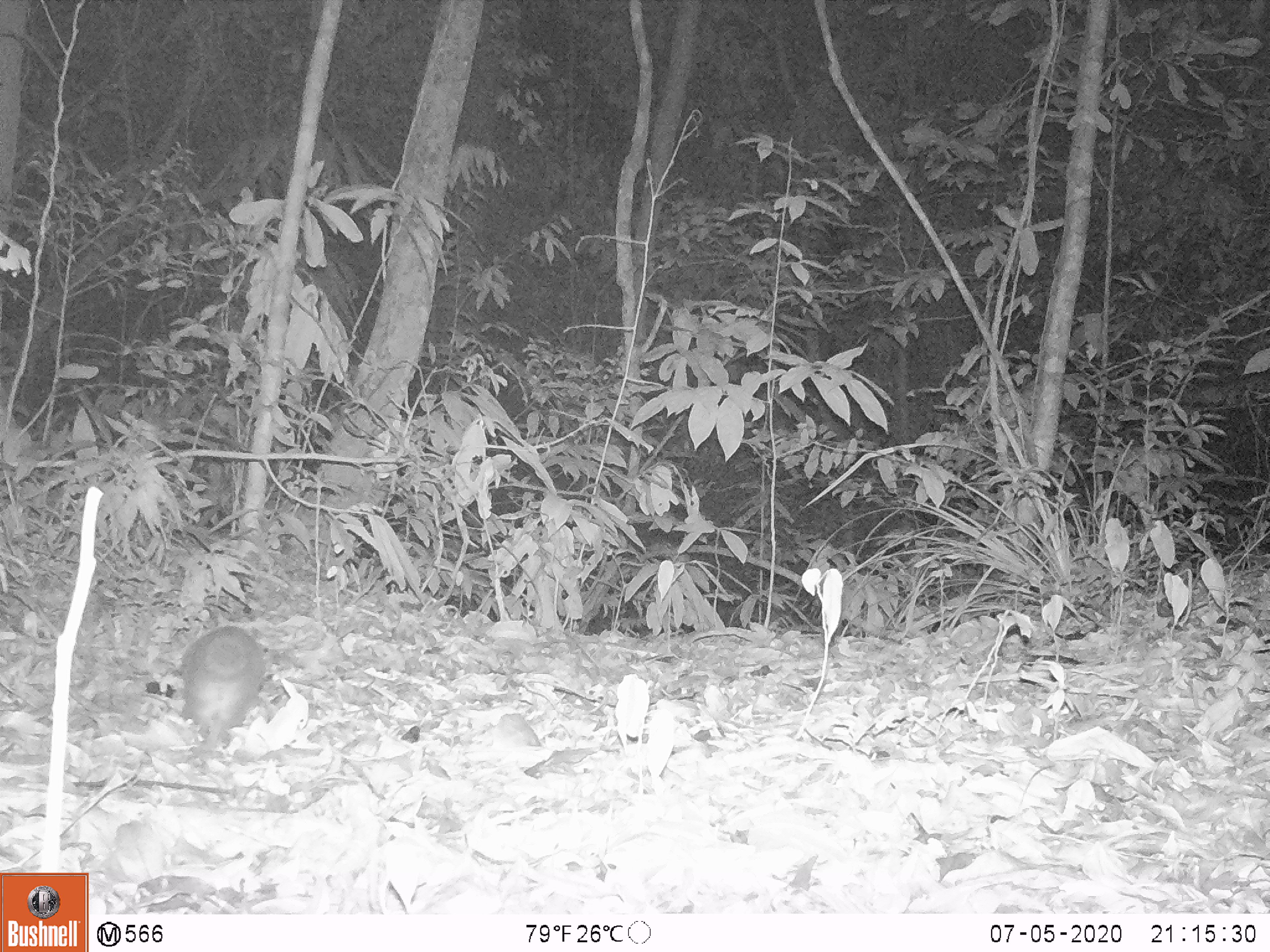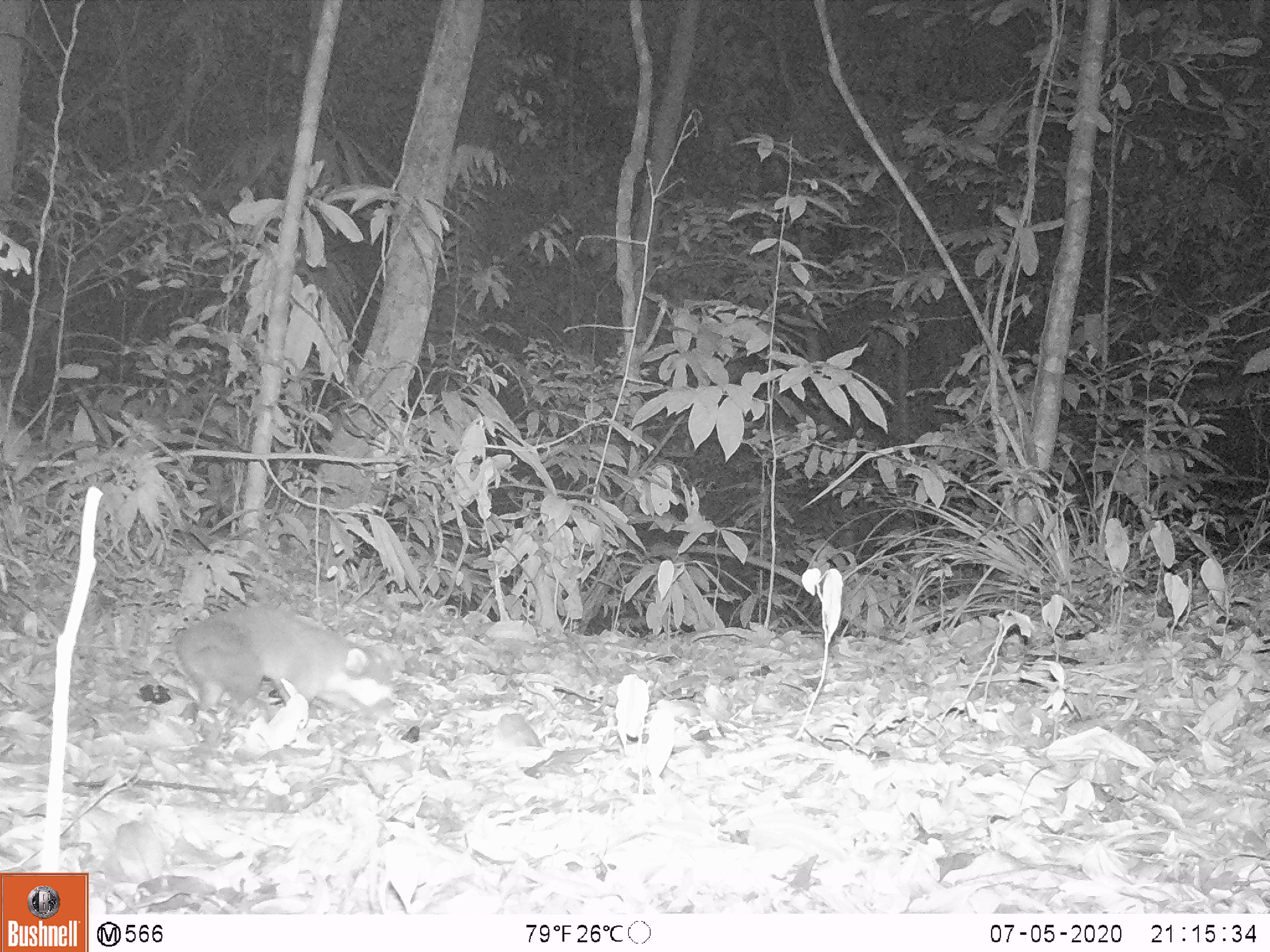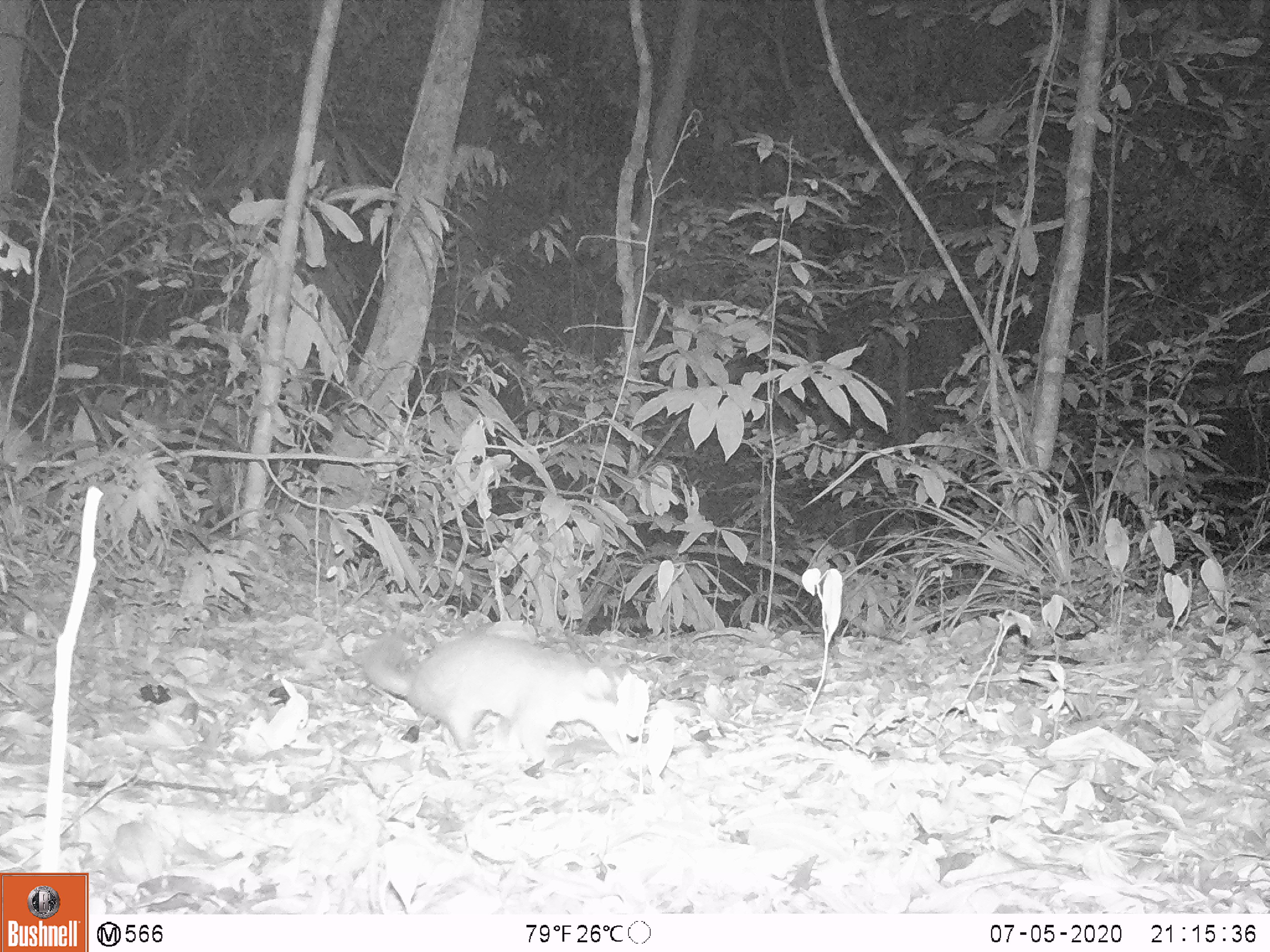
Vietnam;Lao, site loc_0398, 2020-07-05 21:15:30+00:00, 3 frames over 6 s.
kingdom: Animalia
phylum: Chordata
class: Mammalia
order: Carnivora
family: Mustelidae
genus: Melogale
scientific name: Melogale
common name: ferret badger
Ferret badger (Melogale). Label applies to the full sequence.